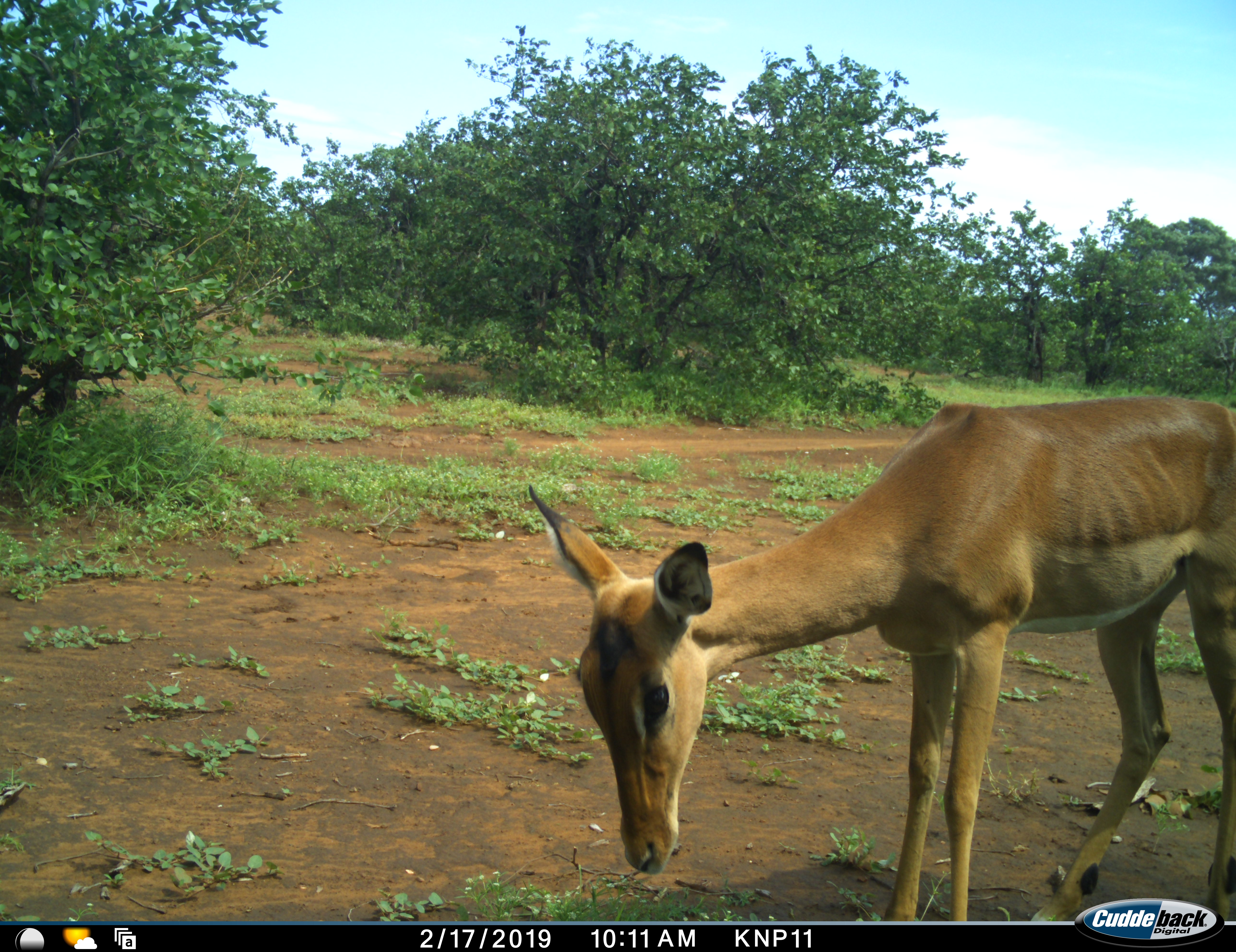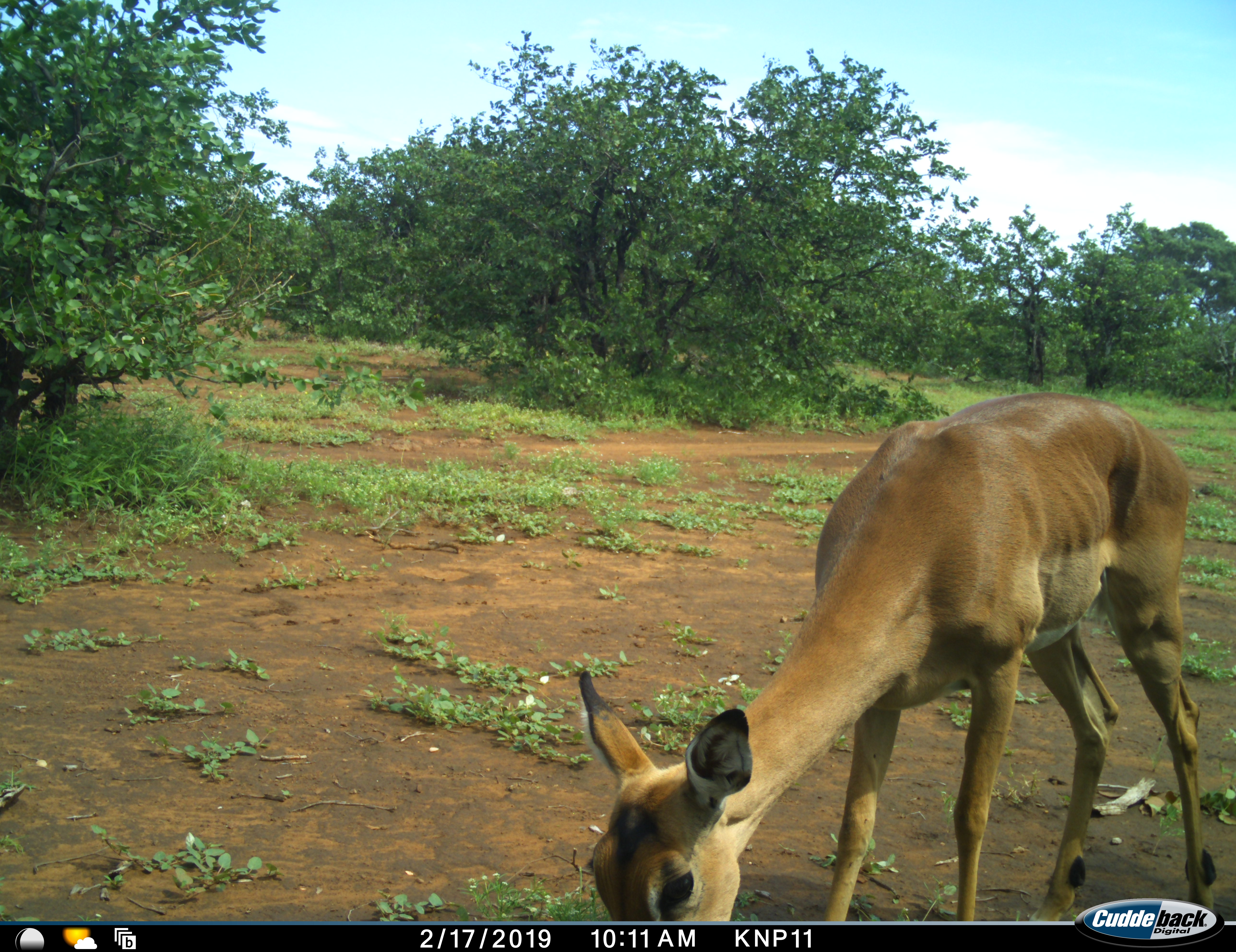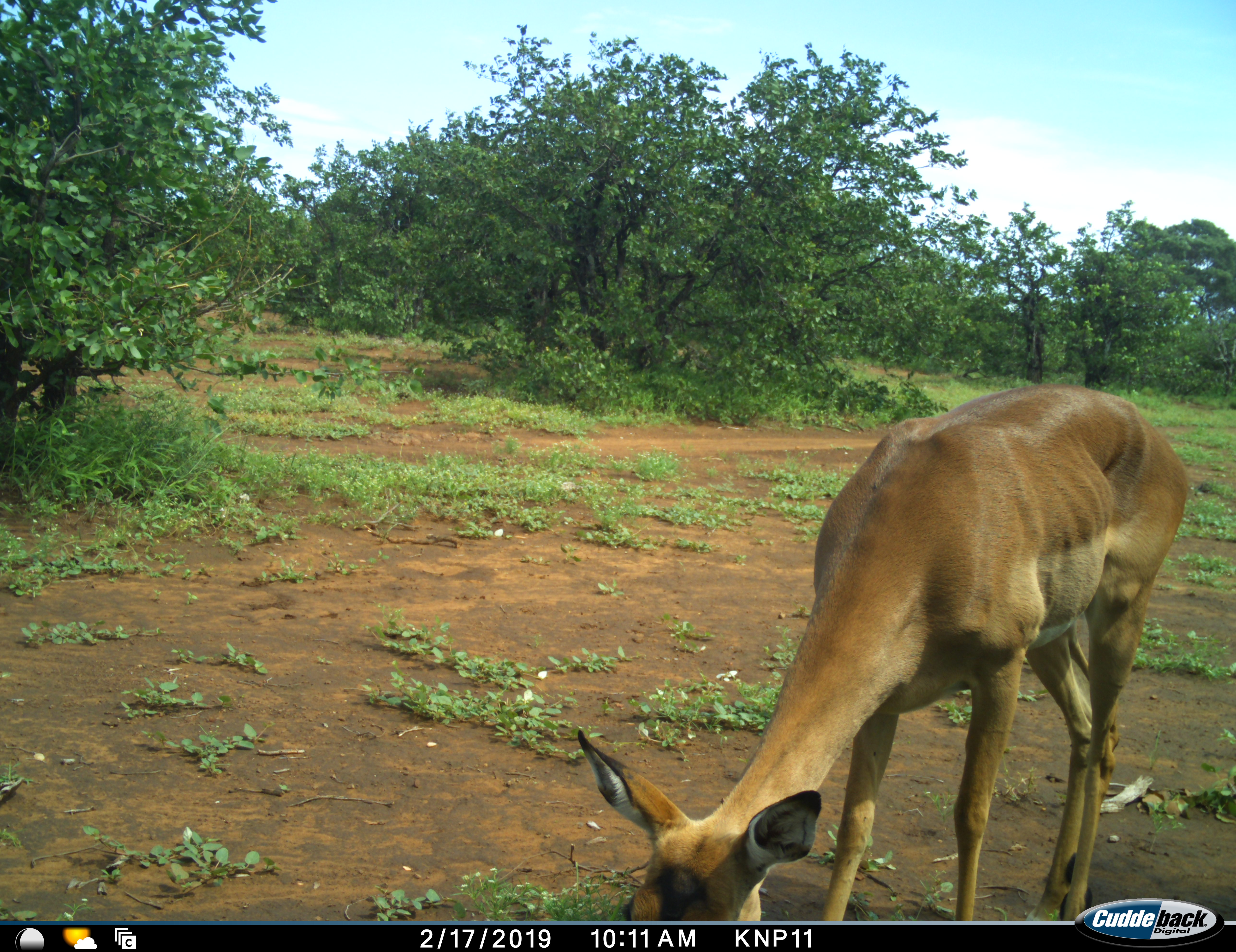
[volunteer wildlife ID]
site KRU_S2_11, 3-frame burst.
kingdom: Animalia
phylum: Chordata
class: Mammalia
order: Artiodactyla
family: Bovidae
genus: Aepyceros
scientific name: Aepyceros melampus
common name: impala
Impala (Aepyceros melampus), count 1. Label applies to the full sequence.